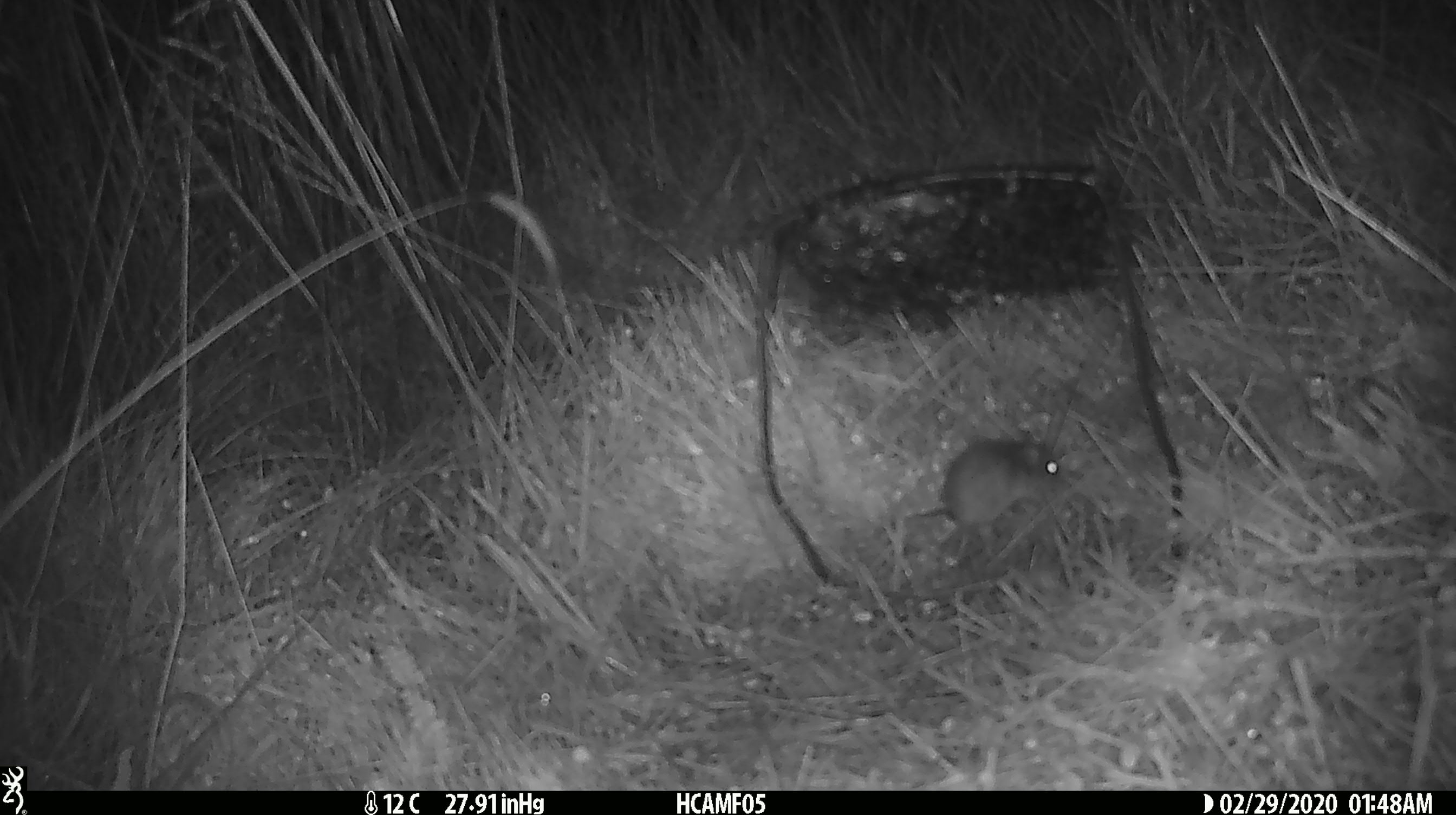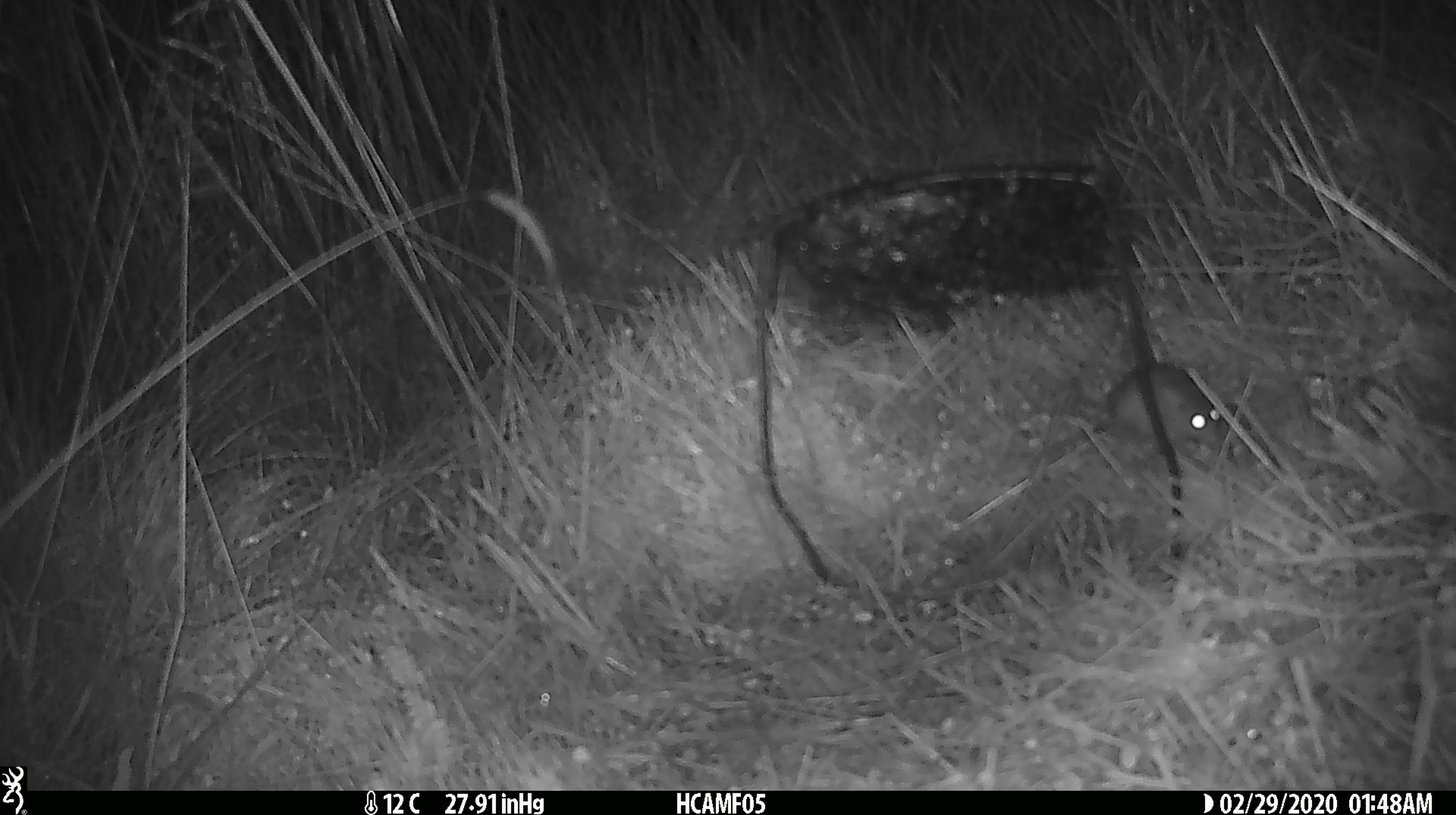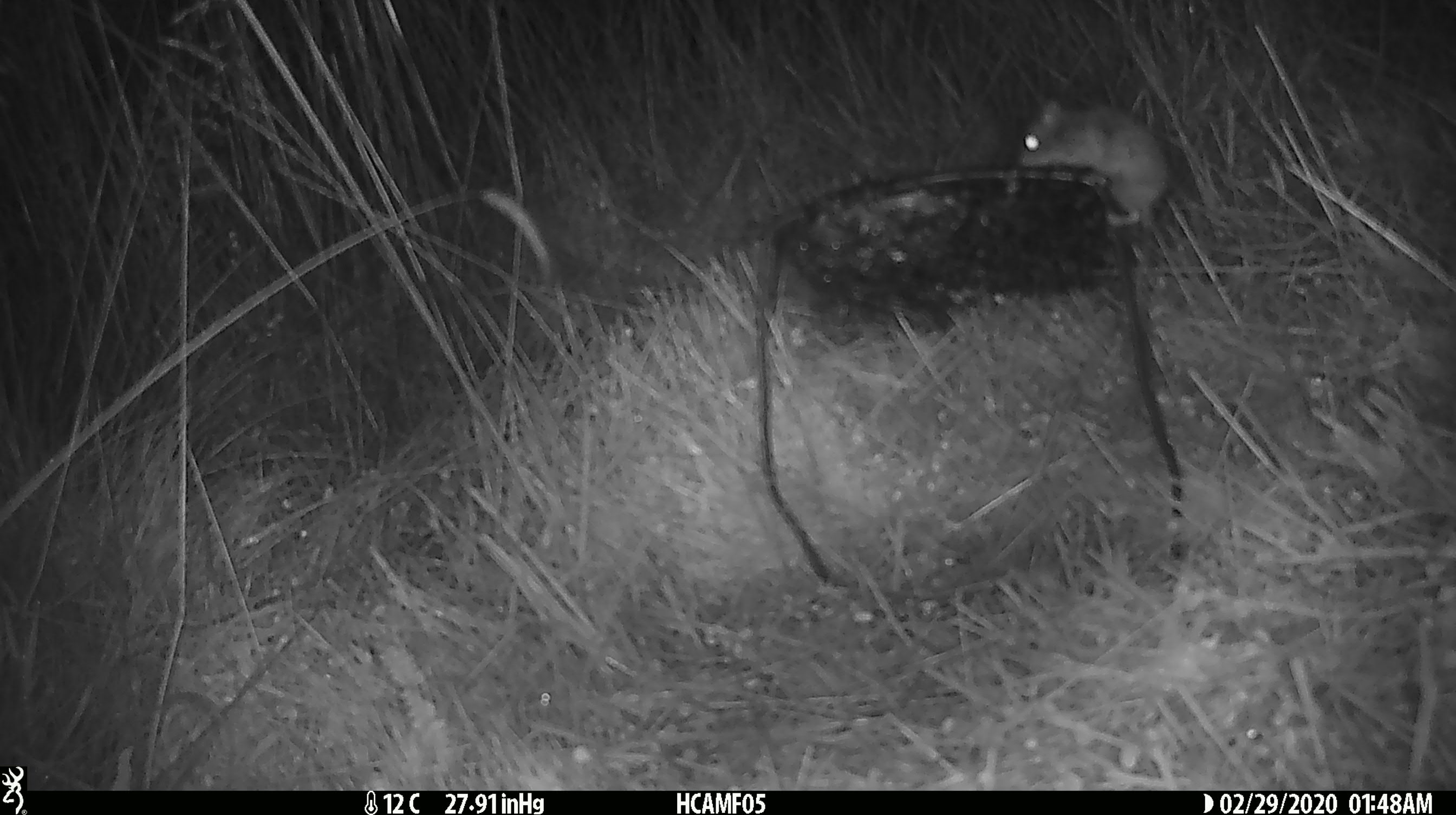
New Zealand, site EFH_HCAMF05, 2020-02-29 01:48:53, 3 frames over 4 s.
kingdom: Animalia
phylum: Chordata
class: Mammalia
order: Rodentia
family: Muridae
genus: Mus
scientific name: Mus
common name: mouse